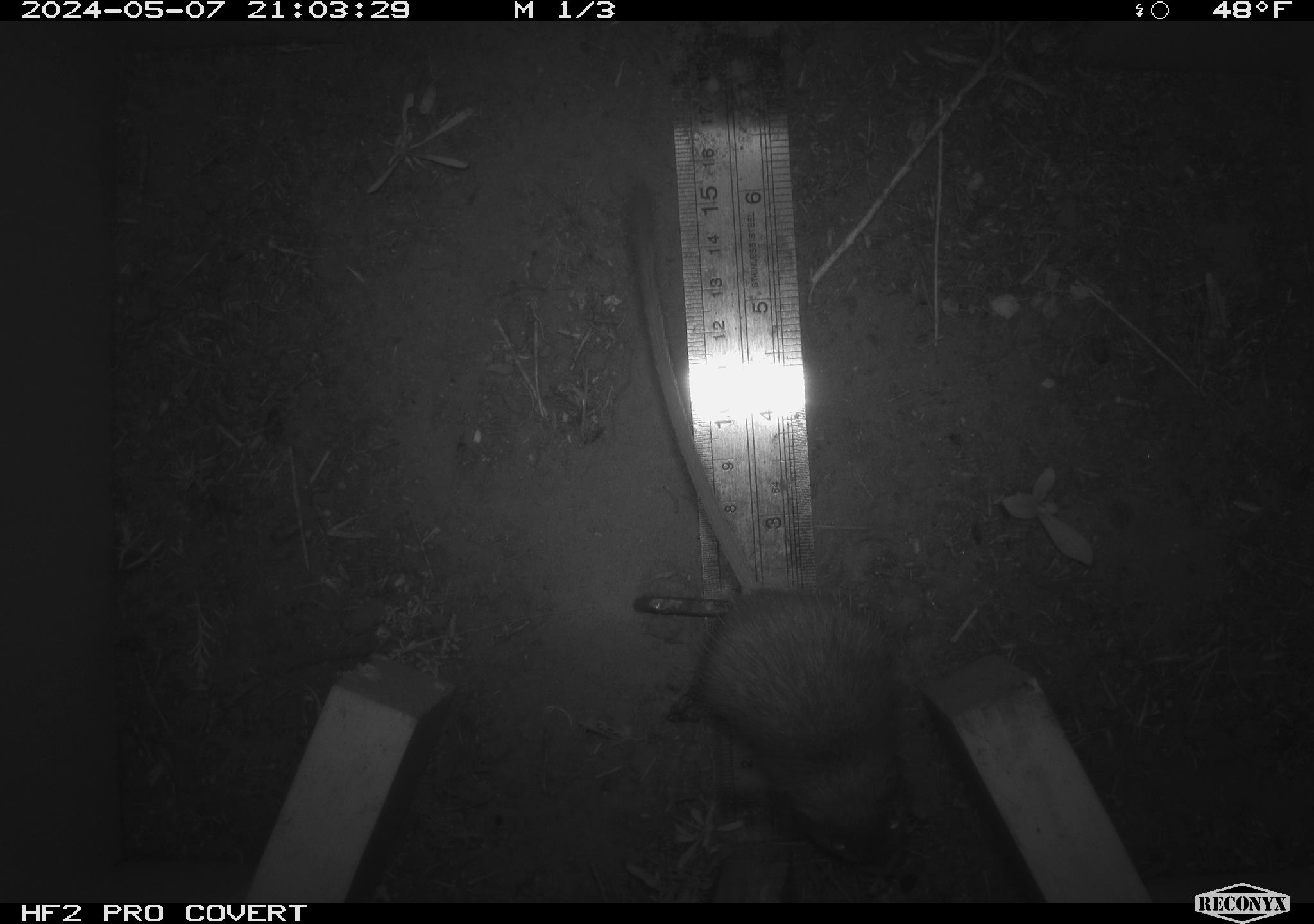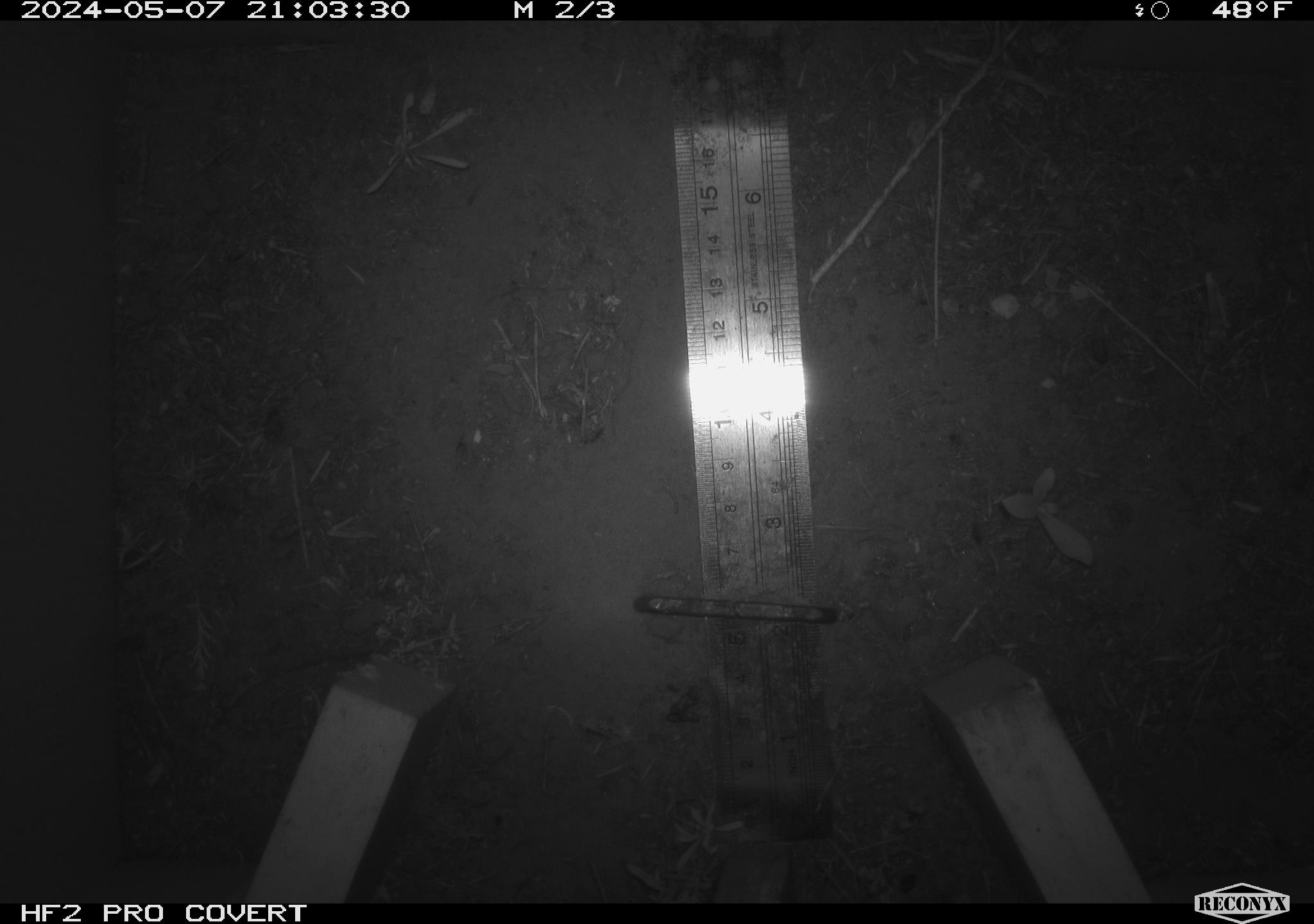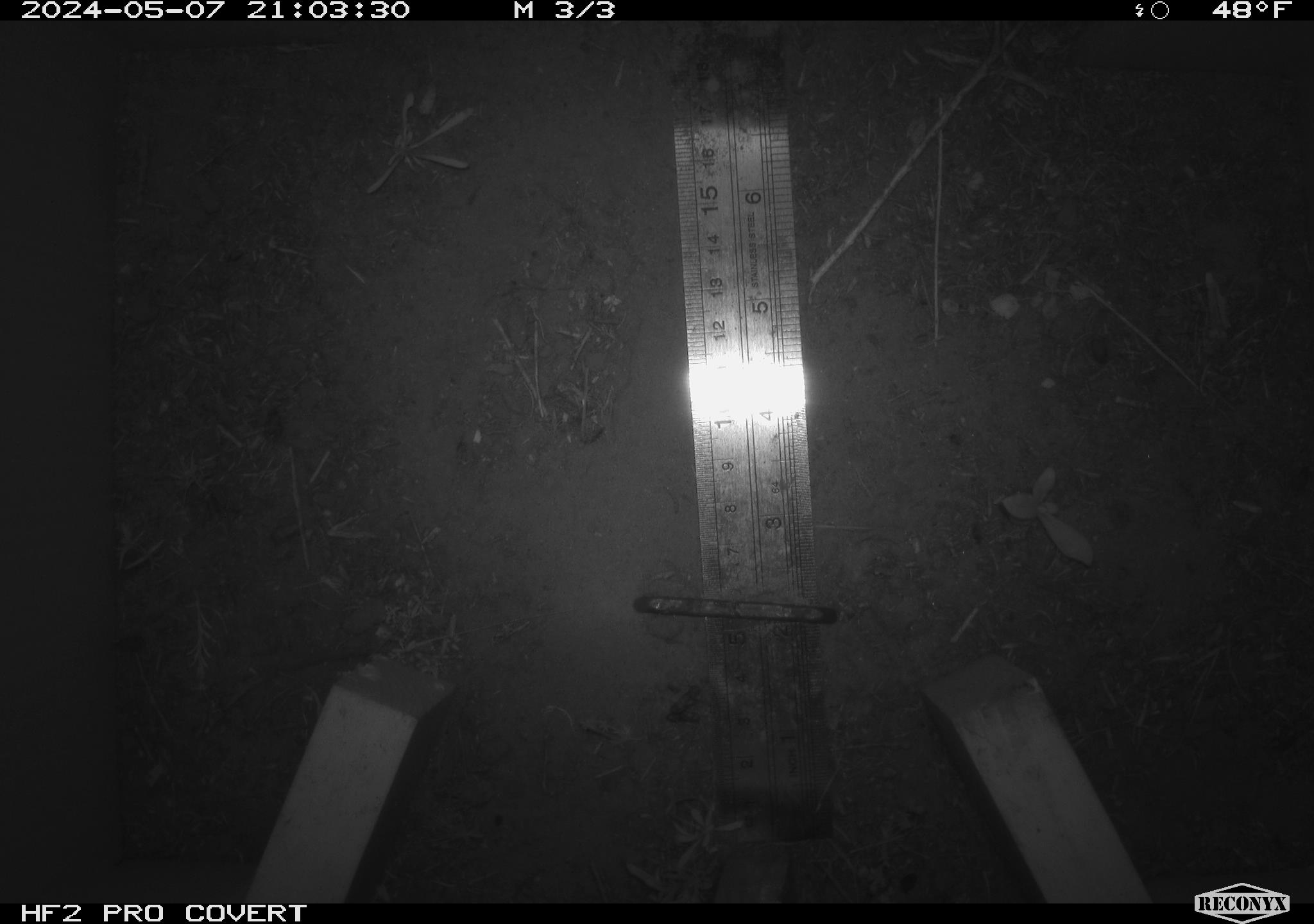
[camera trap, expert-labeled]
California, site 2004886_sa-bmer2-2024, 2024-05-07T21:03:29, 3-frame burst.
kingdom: Animalia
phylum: Chordata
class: Mammalia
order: Rodentia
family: Muridae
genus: Rattus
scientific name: Rattus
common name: rat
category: rattus species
Rattus species (rat) (Rattus).